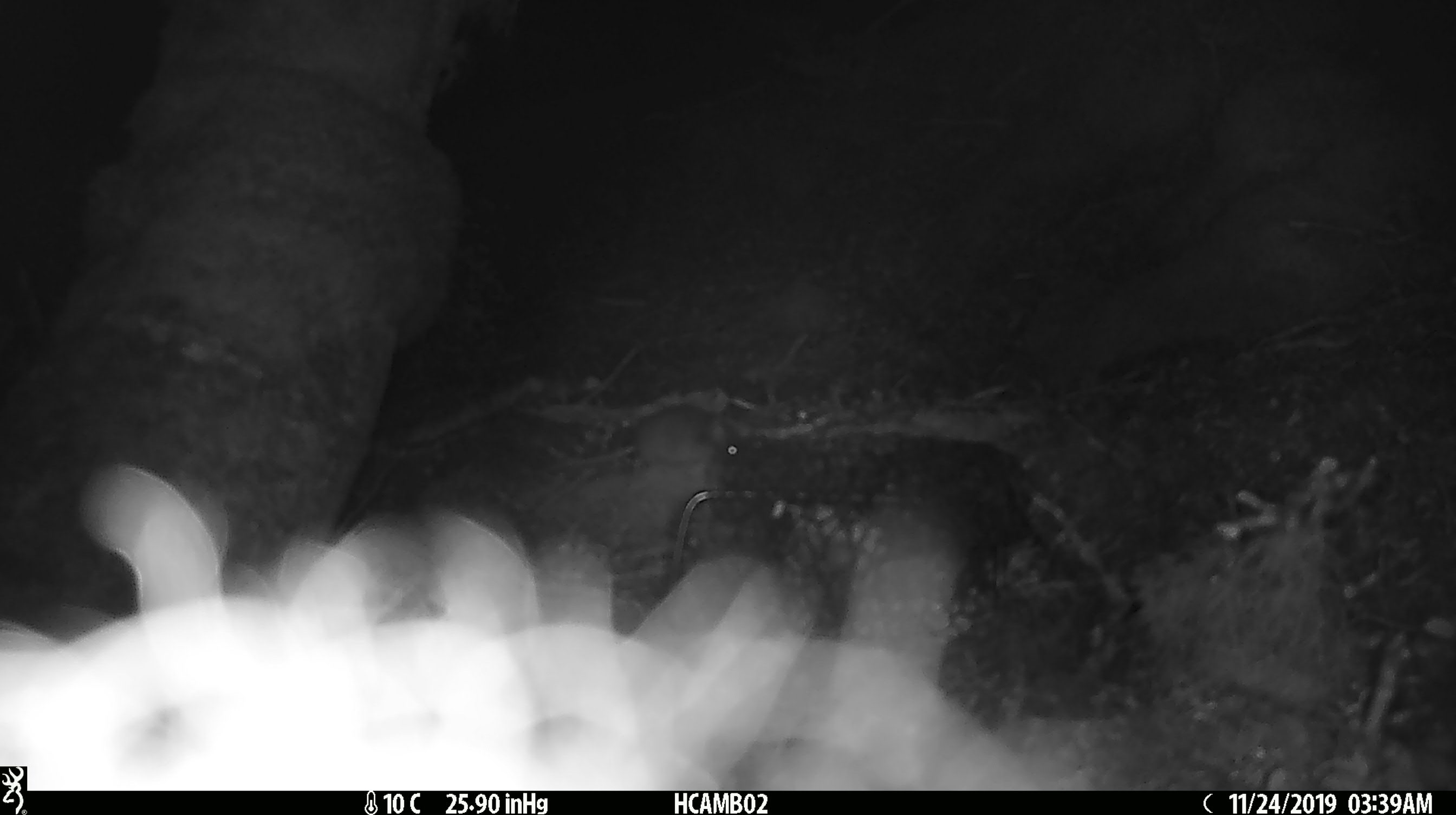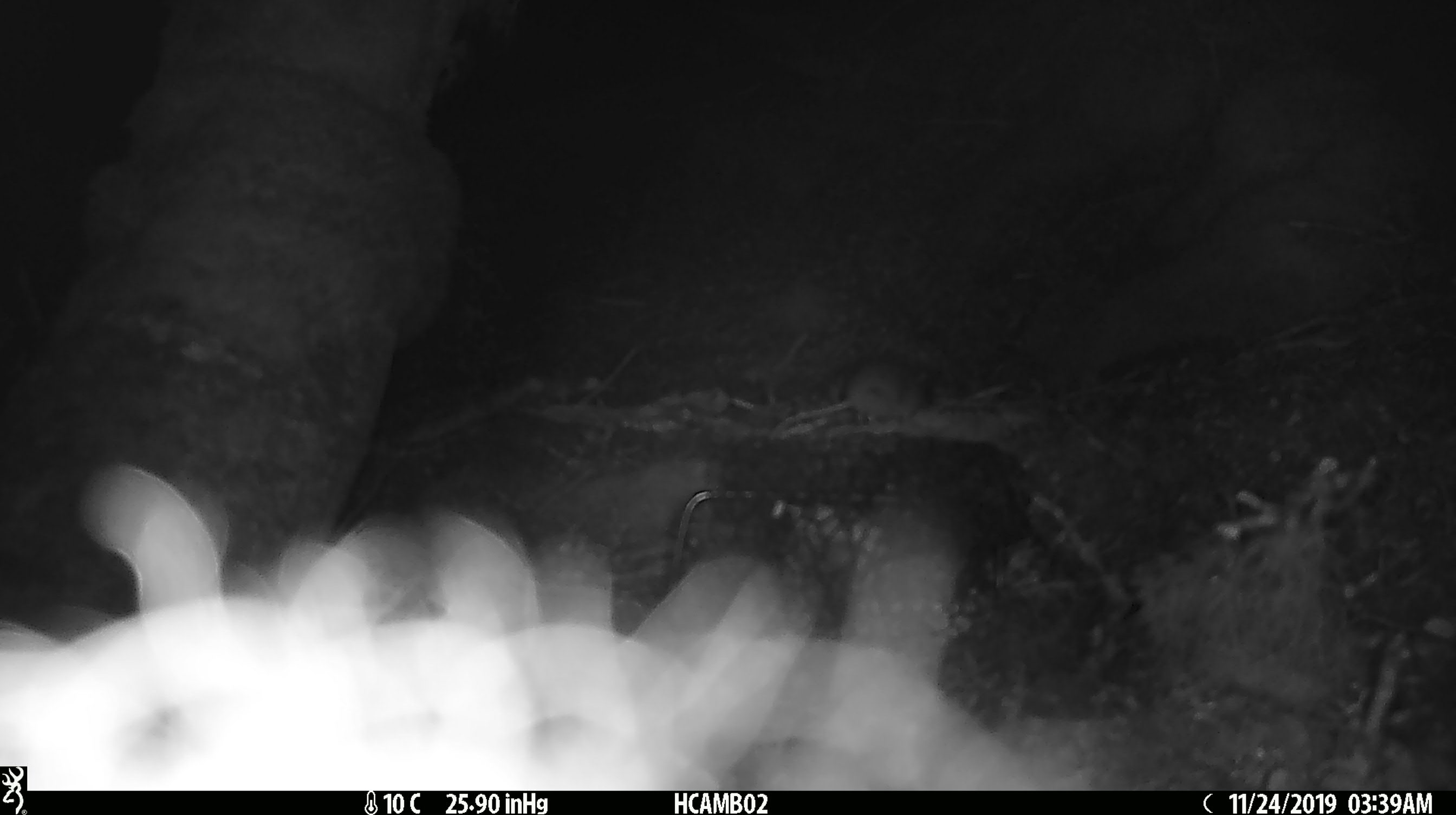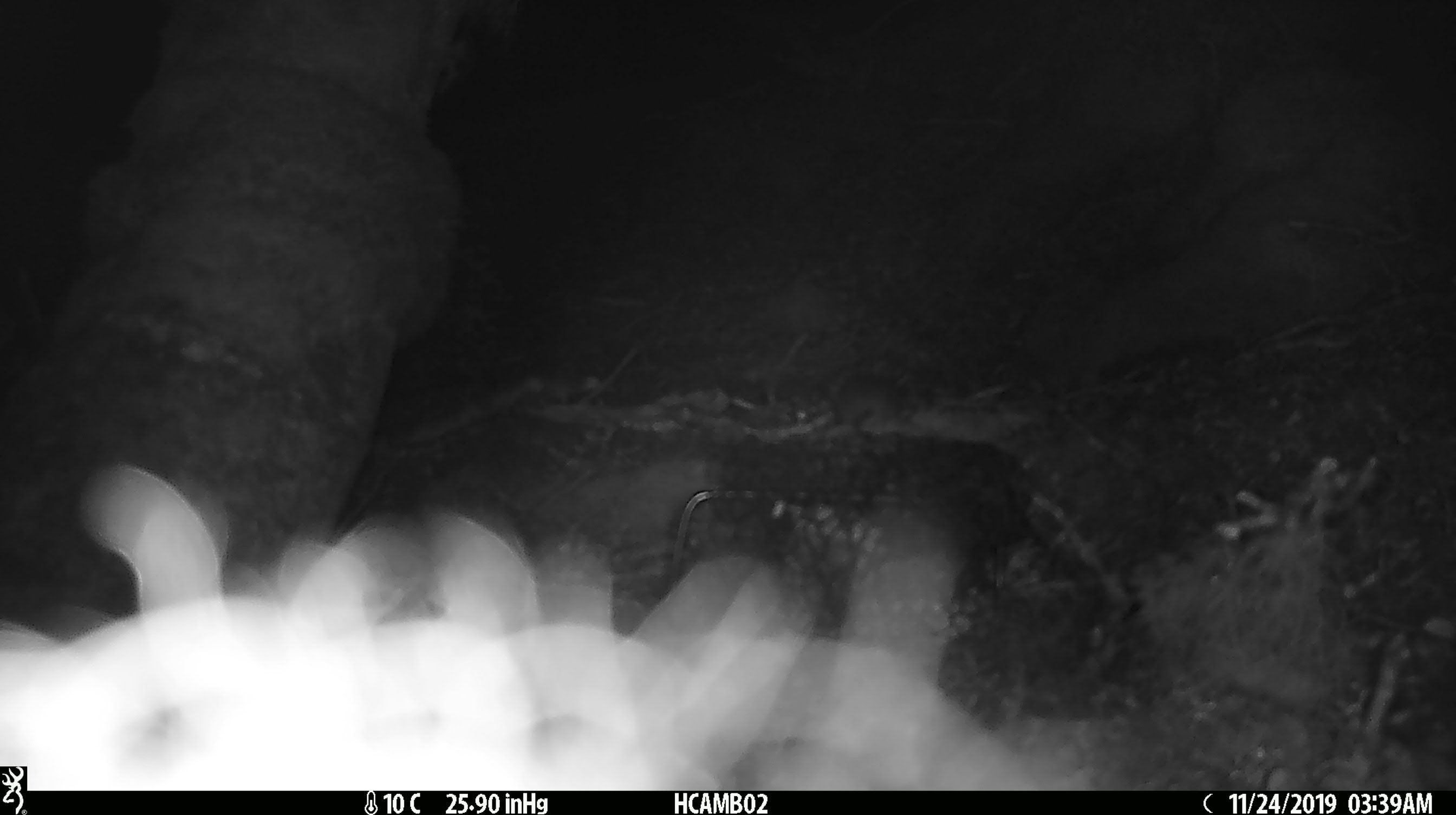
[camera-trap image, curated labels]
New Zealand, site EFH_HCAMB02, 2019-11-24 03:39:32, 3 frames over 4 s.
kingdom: Animalia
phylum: Chordata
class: Mammalia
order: Rodentia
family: Muridae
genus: Mus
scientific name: Mus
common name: mouse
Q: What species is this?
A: Mouse (Mus).